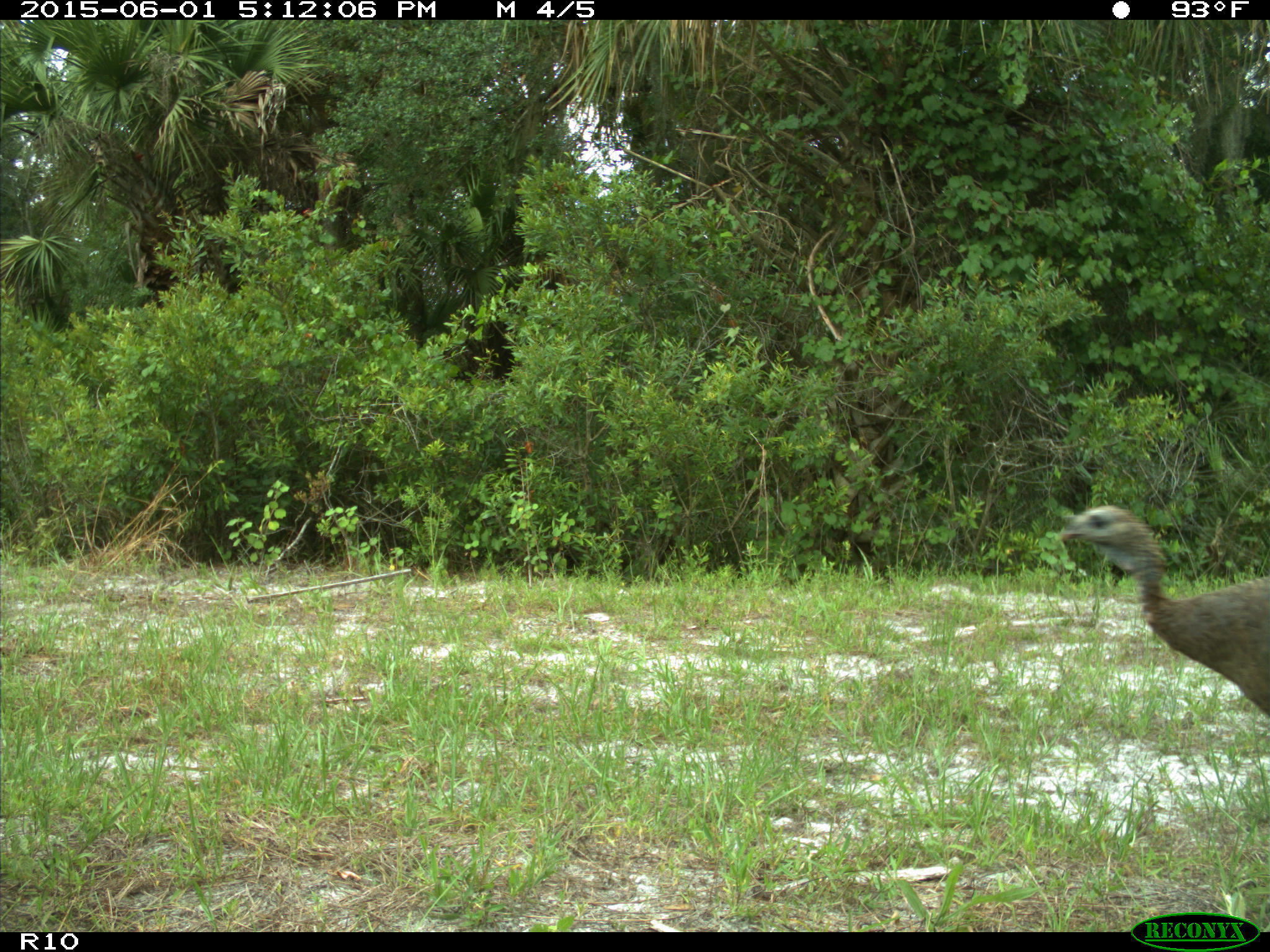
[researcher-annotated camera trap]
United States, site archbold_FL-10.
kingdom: Animalia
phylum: Chordata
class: Aves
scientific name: Aves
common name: birds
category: unidentified bird